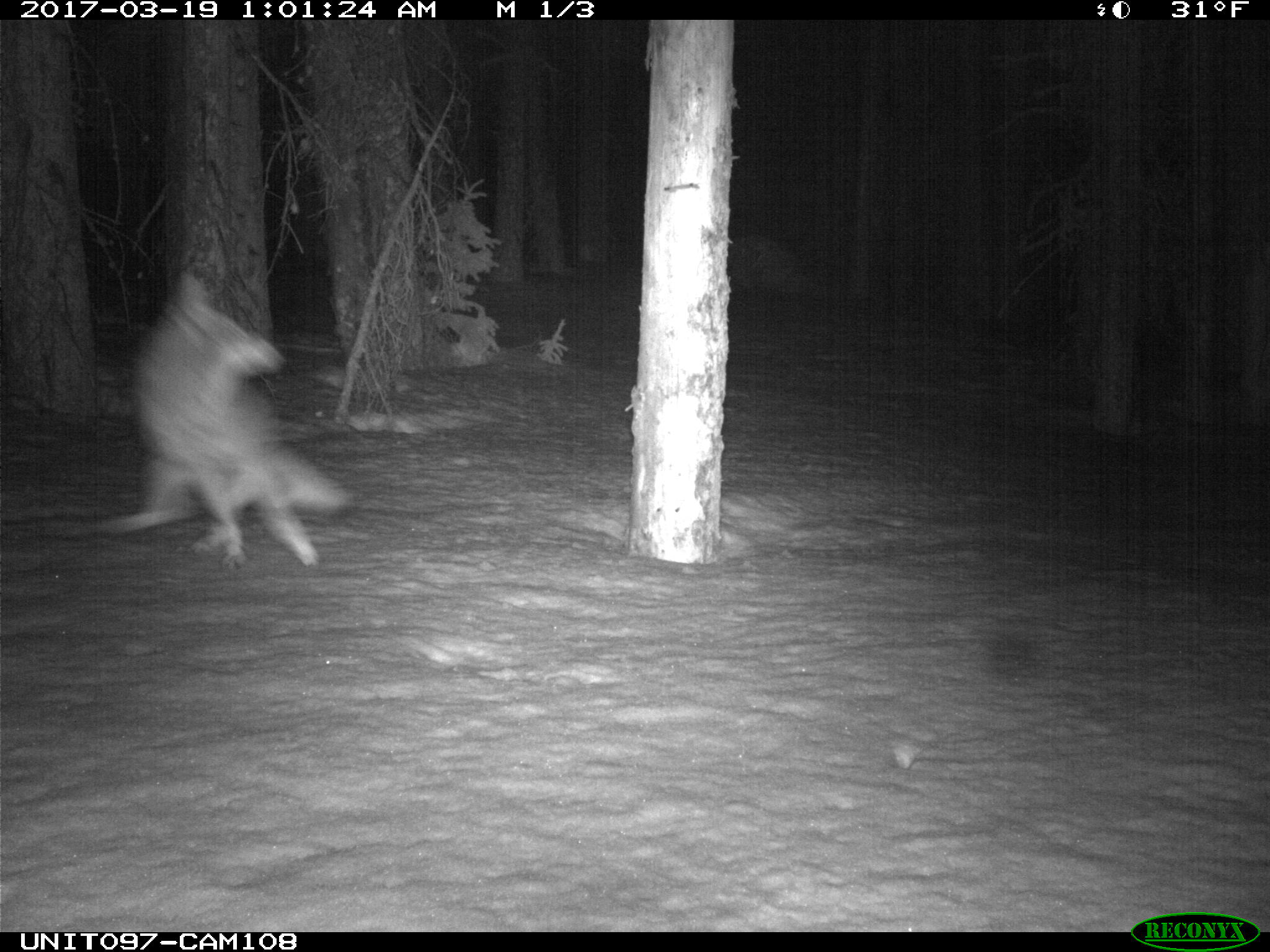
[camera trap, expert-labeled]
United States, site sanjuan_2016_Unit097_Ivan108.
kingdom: Animalia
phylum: Chordata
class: Mammalia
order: Carnivora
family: Canidae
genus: Canis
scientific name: Canis latrans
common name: coyote